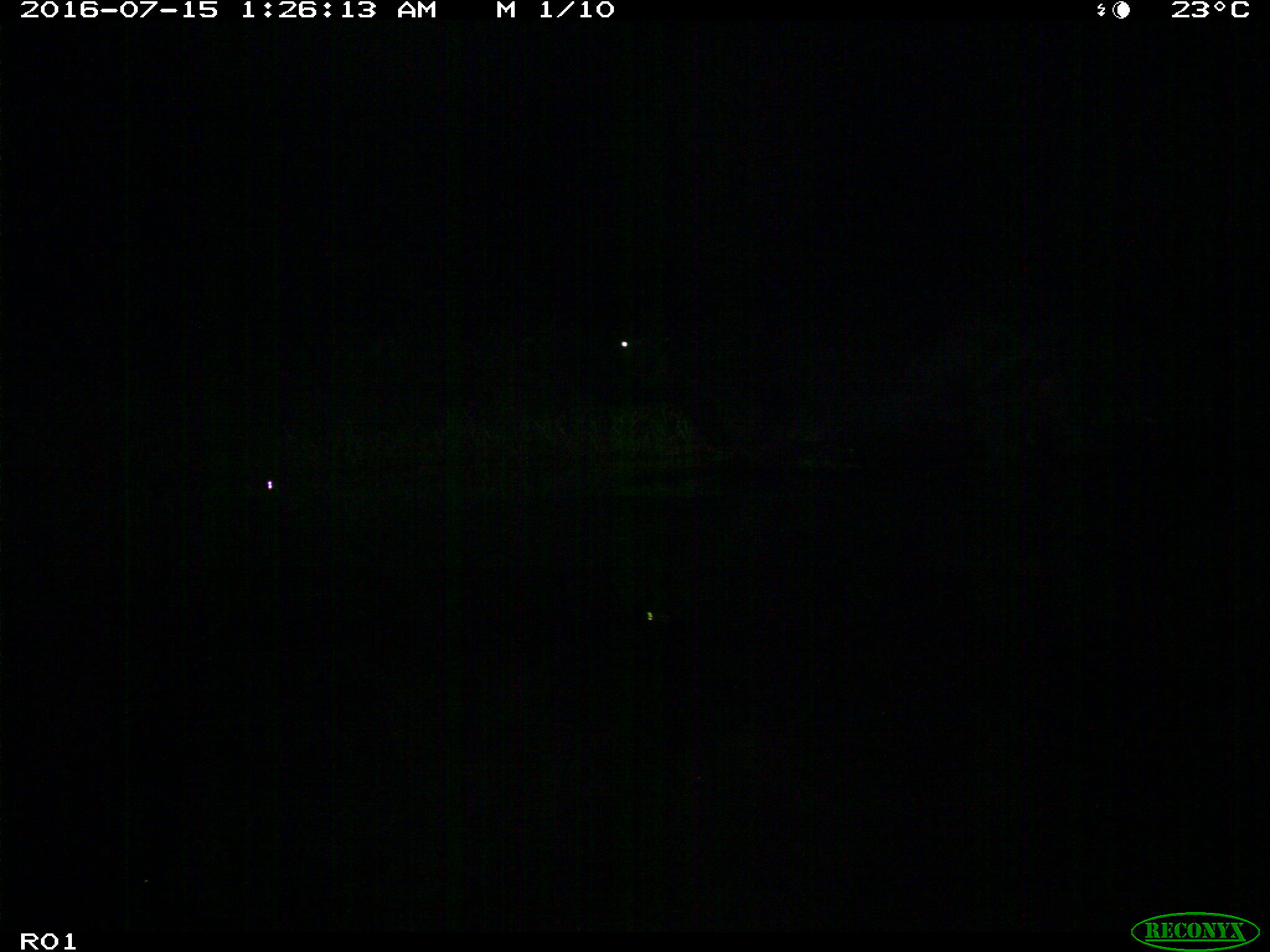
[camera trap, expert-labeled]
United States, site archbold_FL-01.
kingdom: Animalia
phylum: Chordata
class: Mammalia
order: Artiodactyla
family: Bovidae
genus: Bos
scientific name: Bos taurus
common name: domestic cow